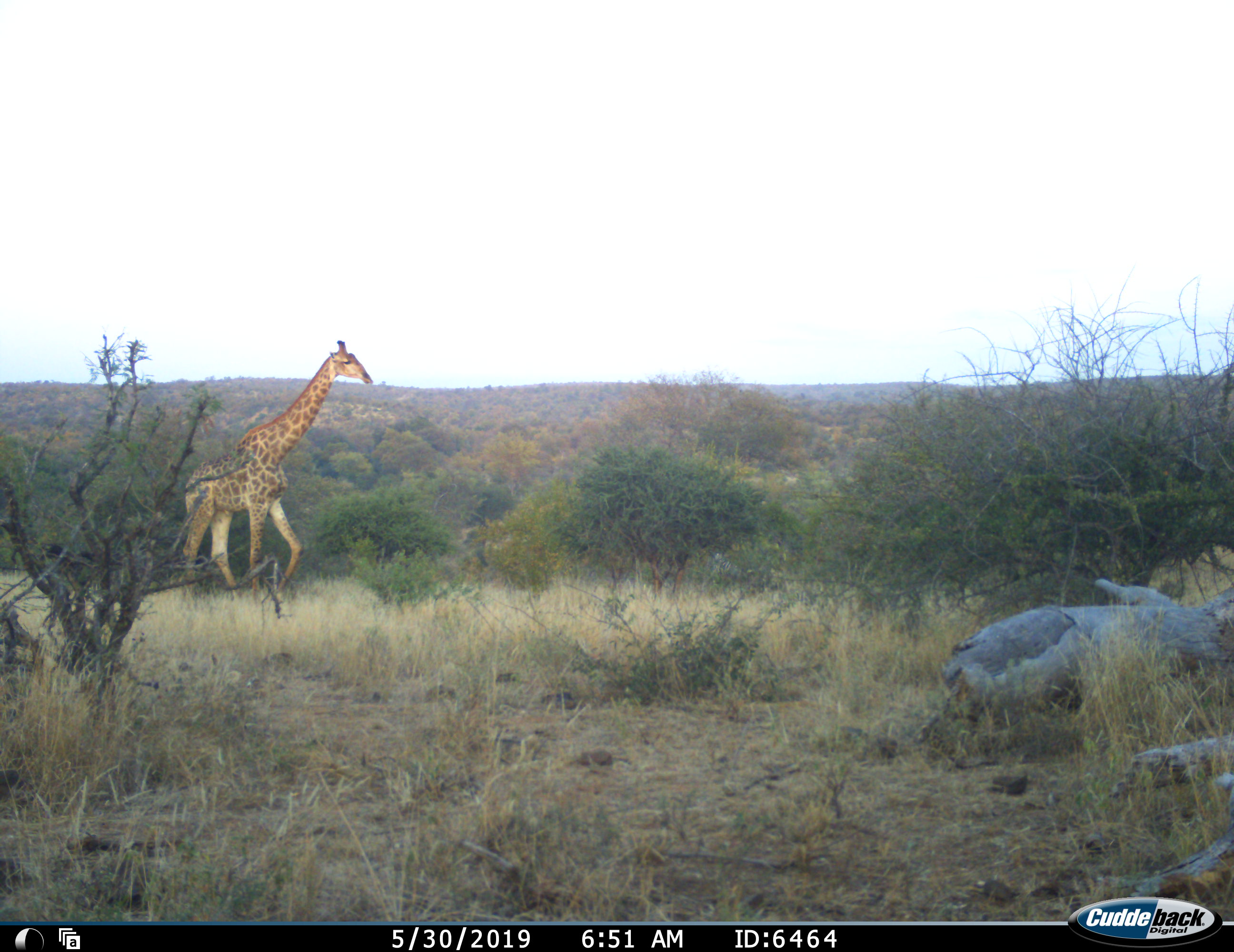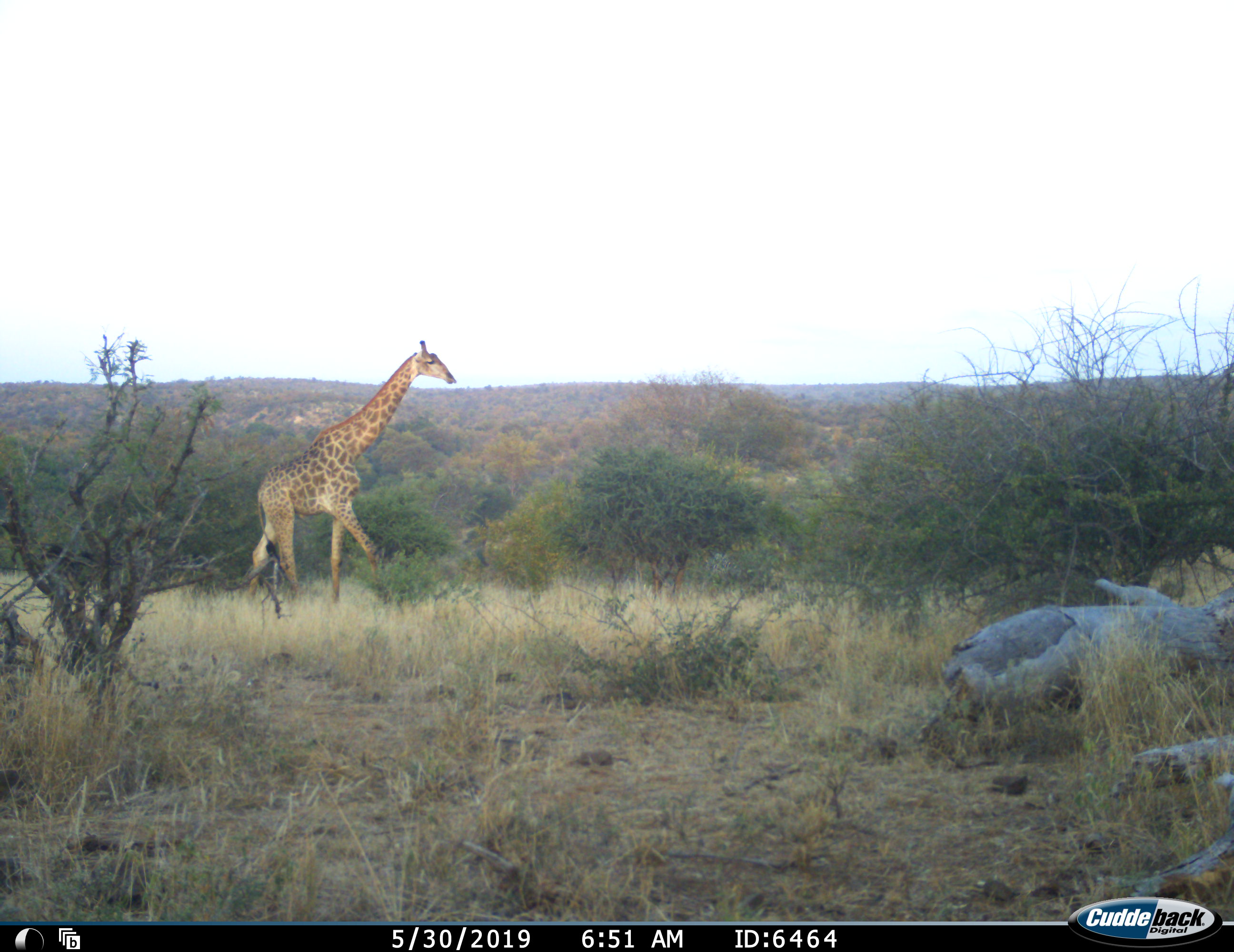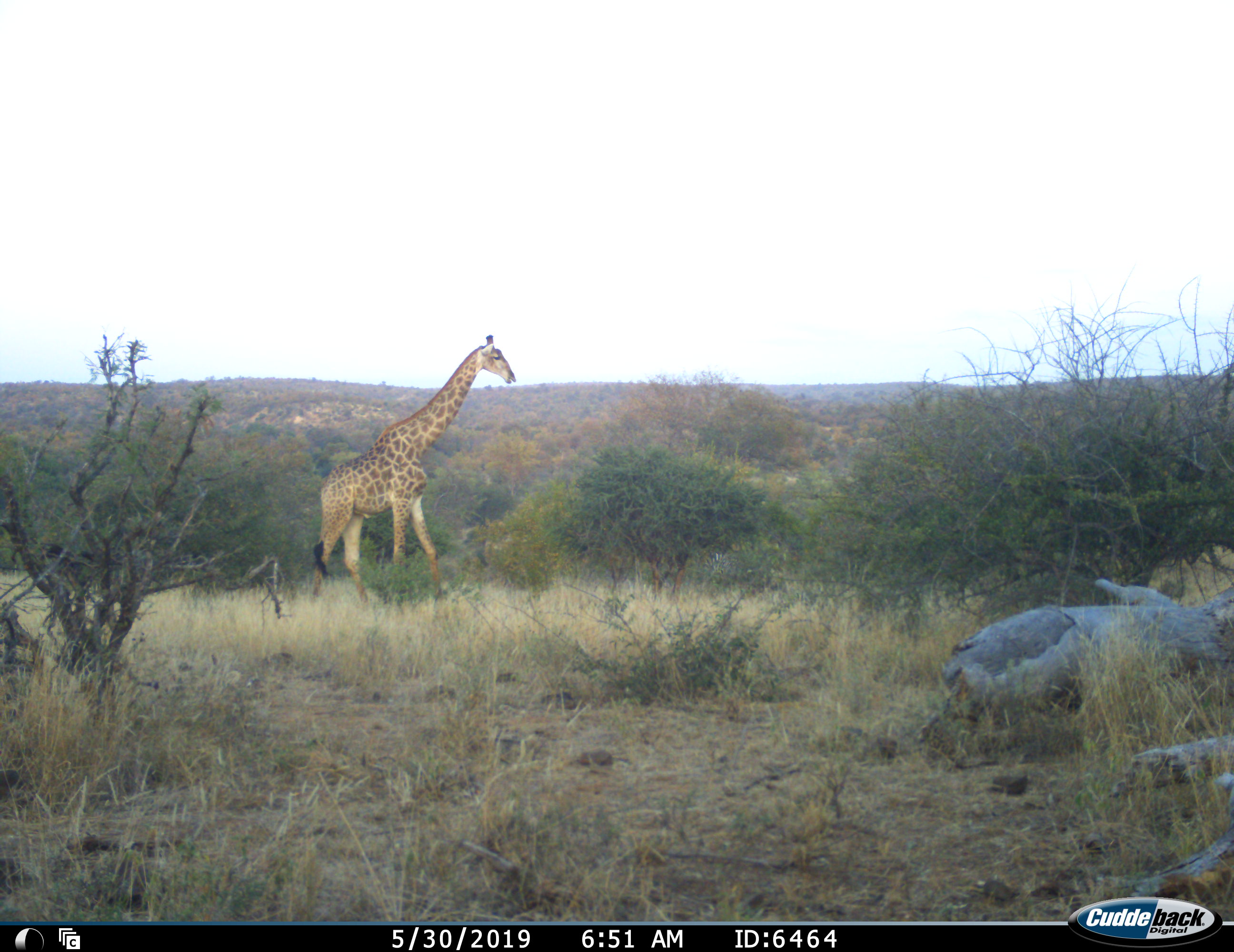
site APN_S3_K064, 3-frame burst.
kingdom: Animalia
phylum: Chordata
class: Mammalia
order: Artiodactyla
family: Giraffidae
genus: Giraffa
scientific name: Giraffa camelopardalis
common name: giraffe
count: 1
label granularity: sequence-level